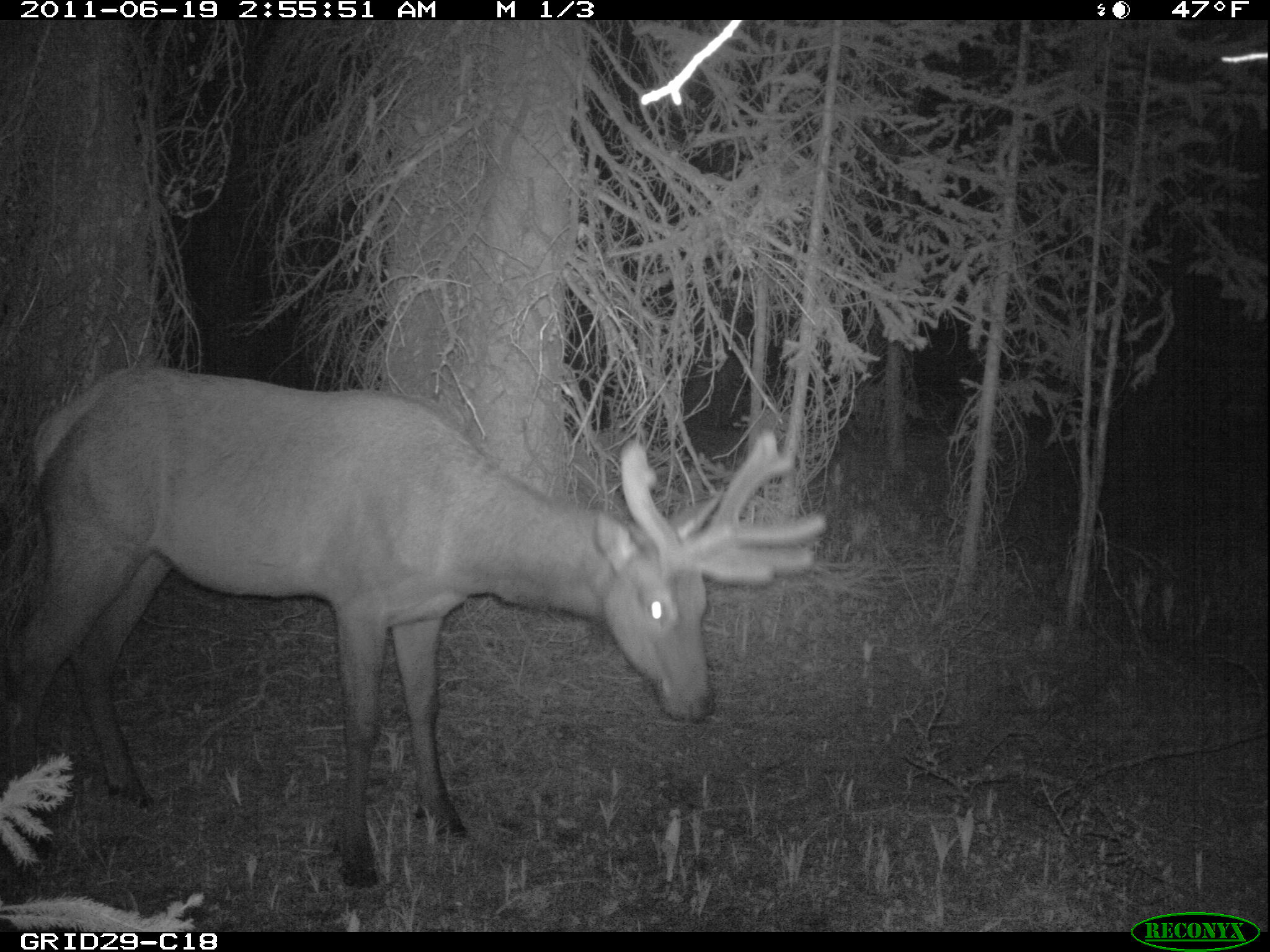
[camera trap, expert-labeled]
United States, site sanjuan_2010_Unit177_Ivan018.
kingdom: Animalia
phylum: Chordata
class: Mammalia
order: Artiodactyla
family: Cervidae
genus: Cervus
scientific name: Cervus elaphus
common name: red deer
Cervus elaphus (red deer).